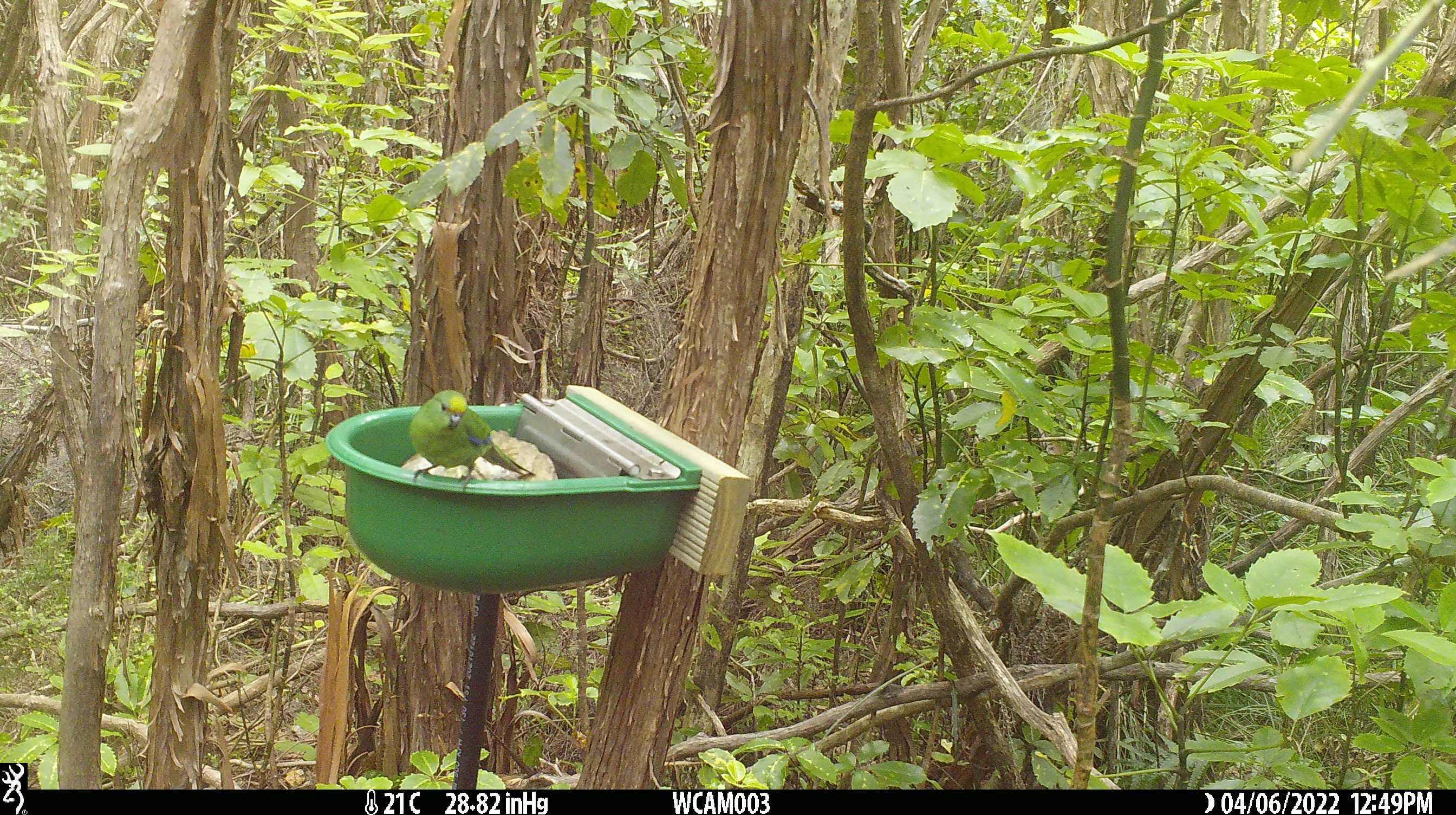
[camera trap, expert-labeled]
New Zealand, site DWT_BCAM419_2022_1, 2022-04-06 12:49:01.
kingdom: Animalia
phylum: Chordata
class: Aves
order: Psittaciformes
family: Psittaculidae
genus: Cyanoramphus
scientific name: Cyanoramphus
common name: parakeet